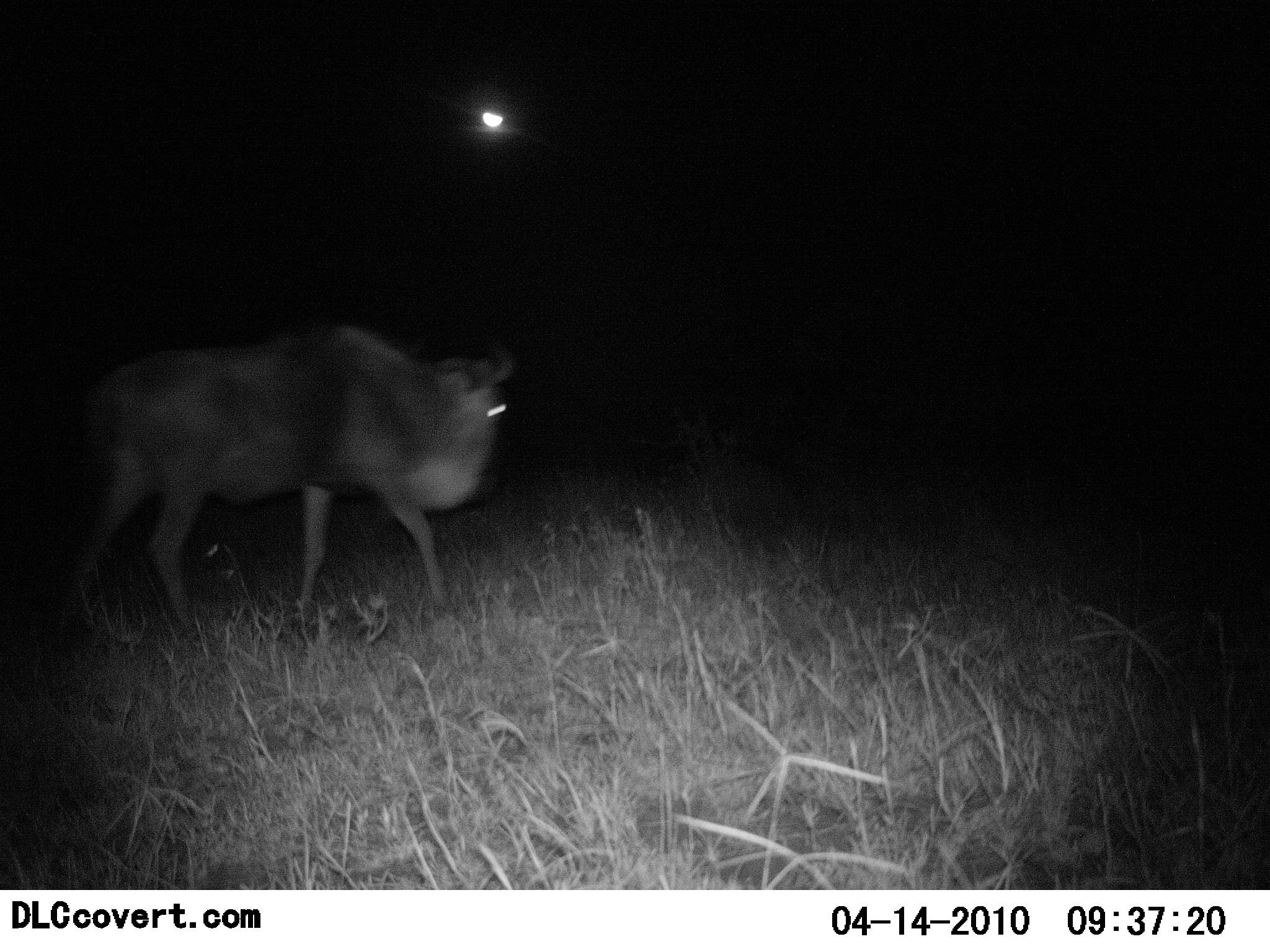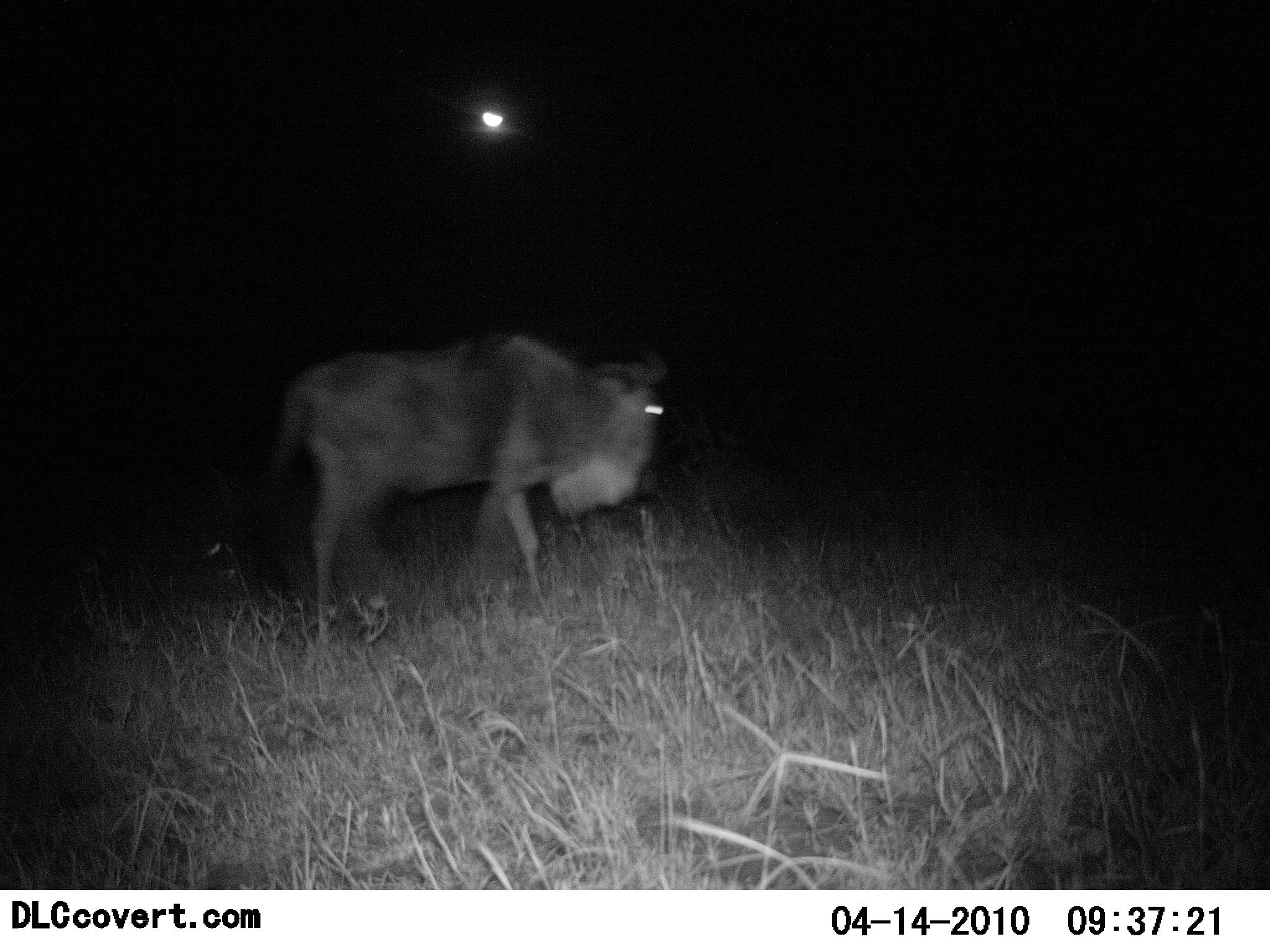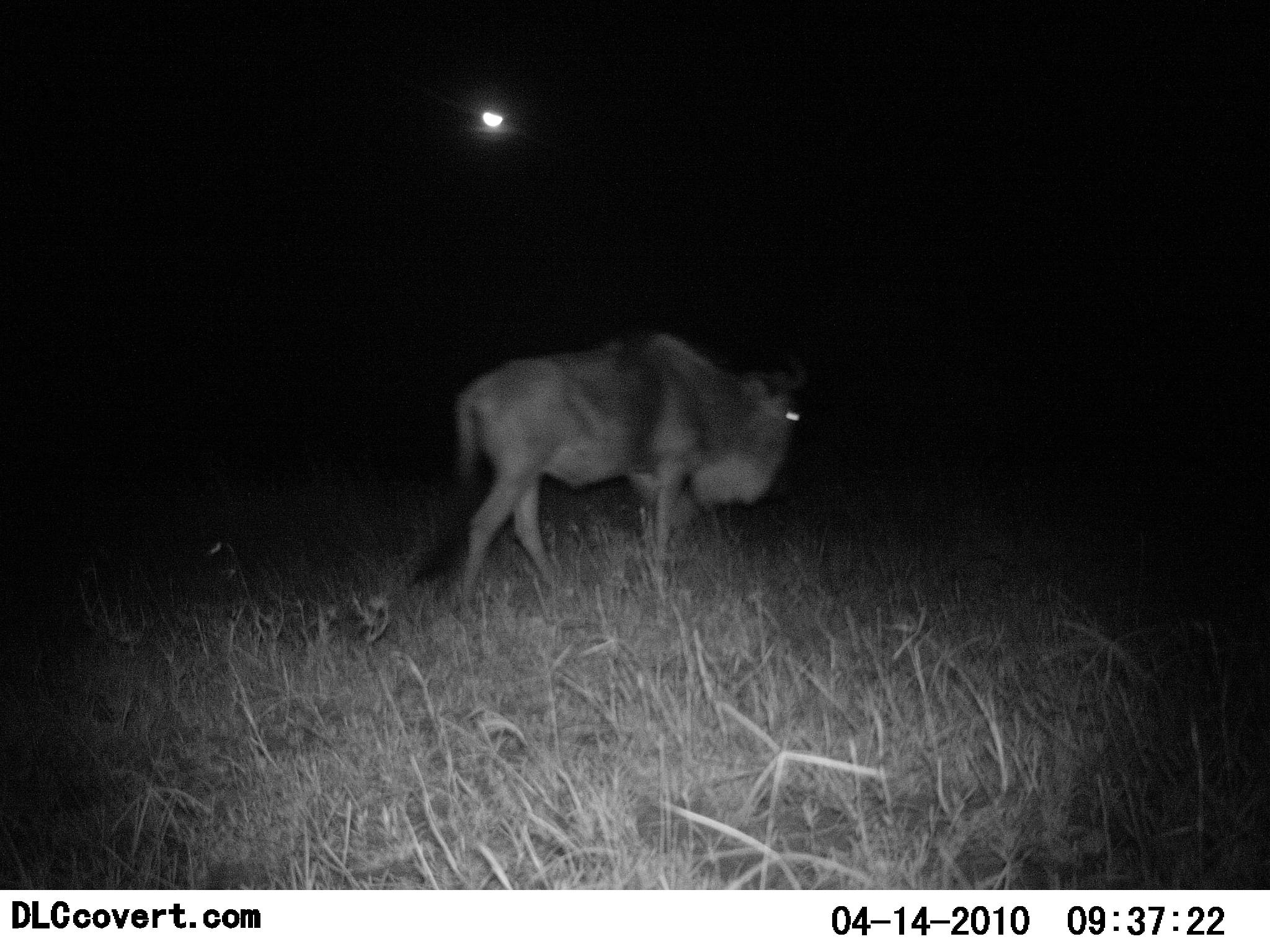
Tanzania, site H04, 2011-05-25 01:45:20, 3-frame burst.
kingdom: Animalia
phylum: Chordata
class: Mammalia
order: Artiodactyla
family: Bovidae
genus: Connochaetes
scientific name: Connochaetes taurinus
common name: blue wildebeest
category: wildebeest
Wildebeest (blue wildebeest) (Connochaetes taurinus), count 1. Behavior (volunteer vote fractions): standing 0%, resting 0%, moving 100%, interacting 0%. Young present (vote fraction): 0%. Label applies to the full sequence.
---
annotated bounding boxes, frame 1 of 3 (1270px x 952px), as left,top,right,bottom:
animal: 58,323,516,644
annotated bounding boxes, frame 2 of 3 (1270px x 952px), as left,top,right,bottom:
animal: 262,330,670,642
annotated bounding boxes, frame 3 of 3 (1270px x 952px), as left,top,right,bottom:
animal: 452,328,809,623